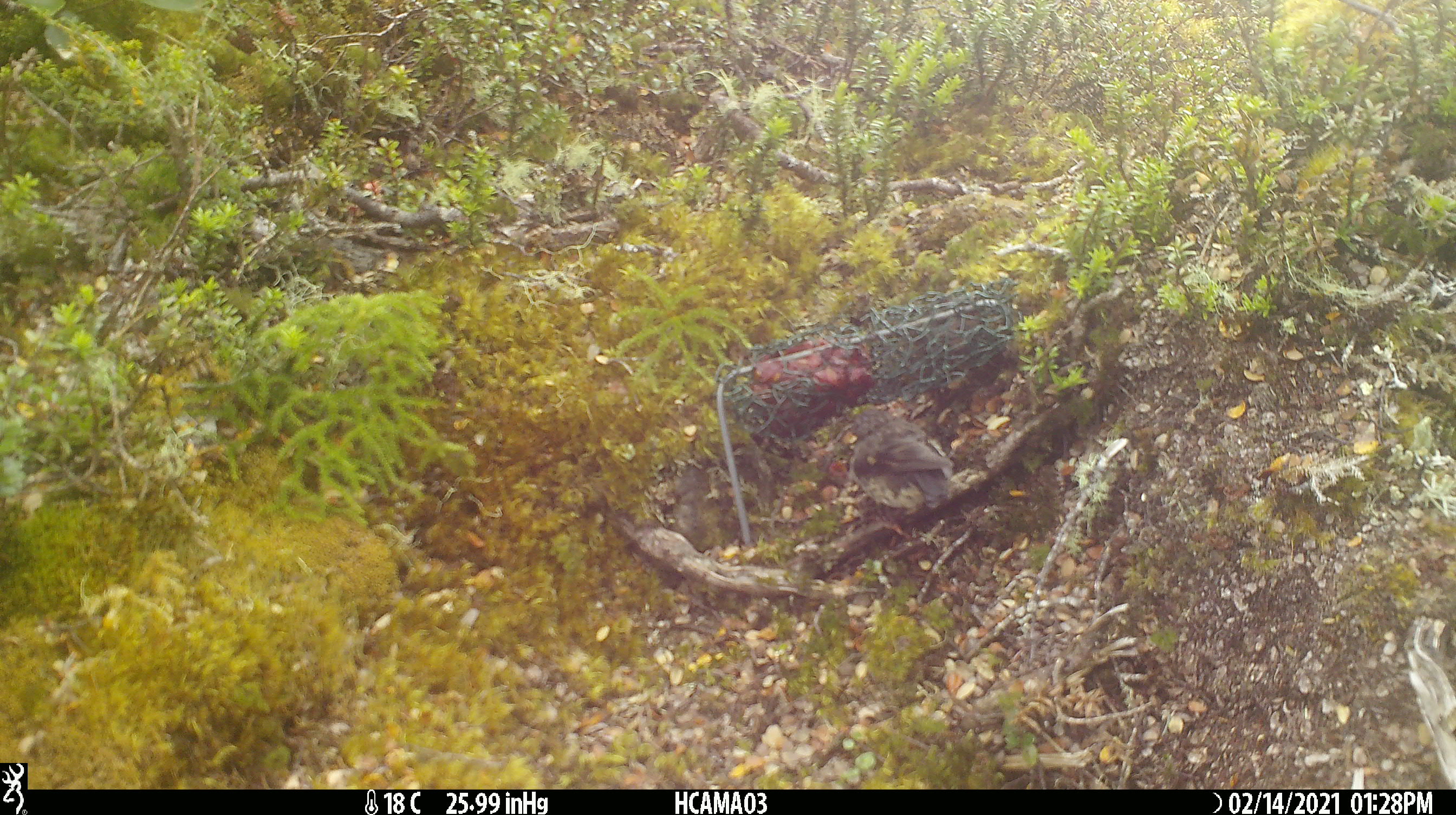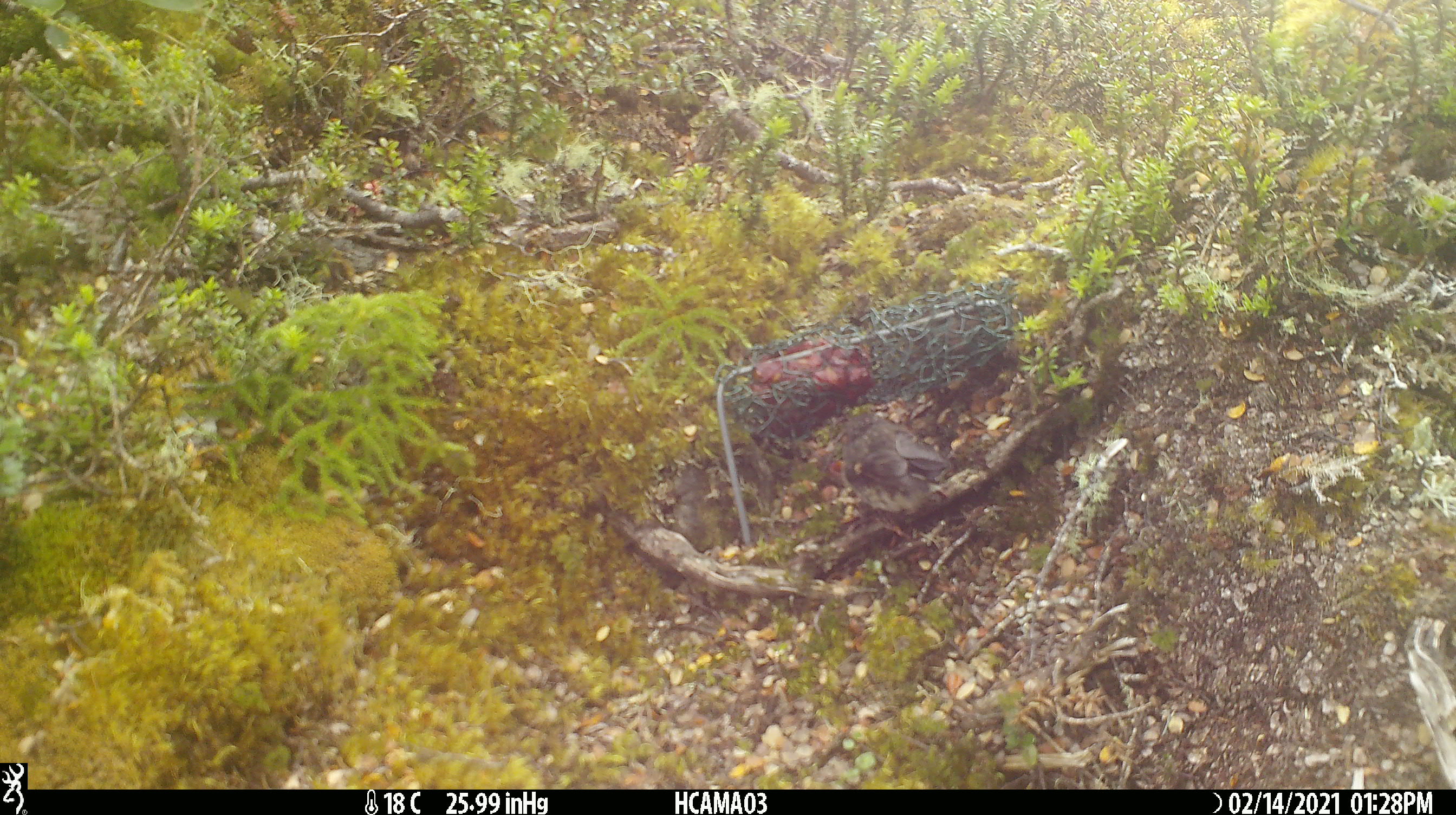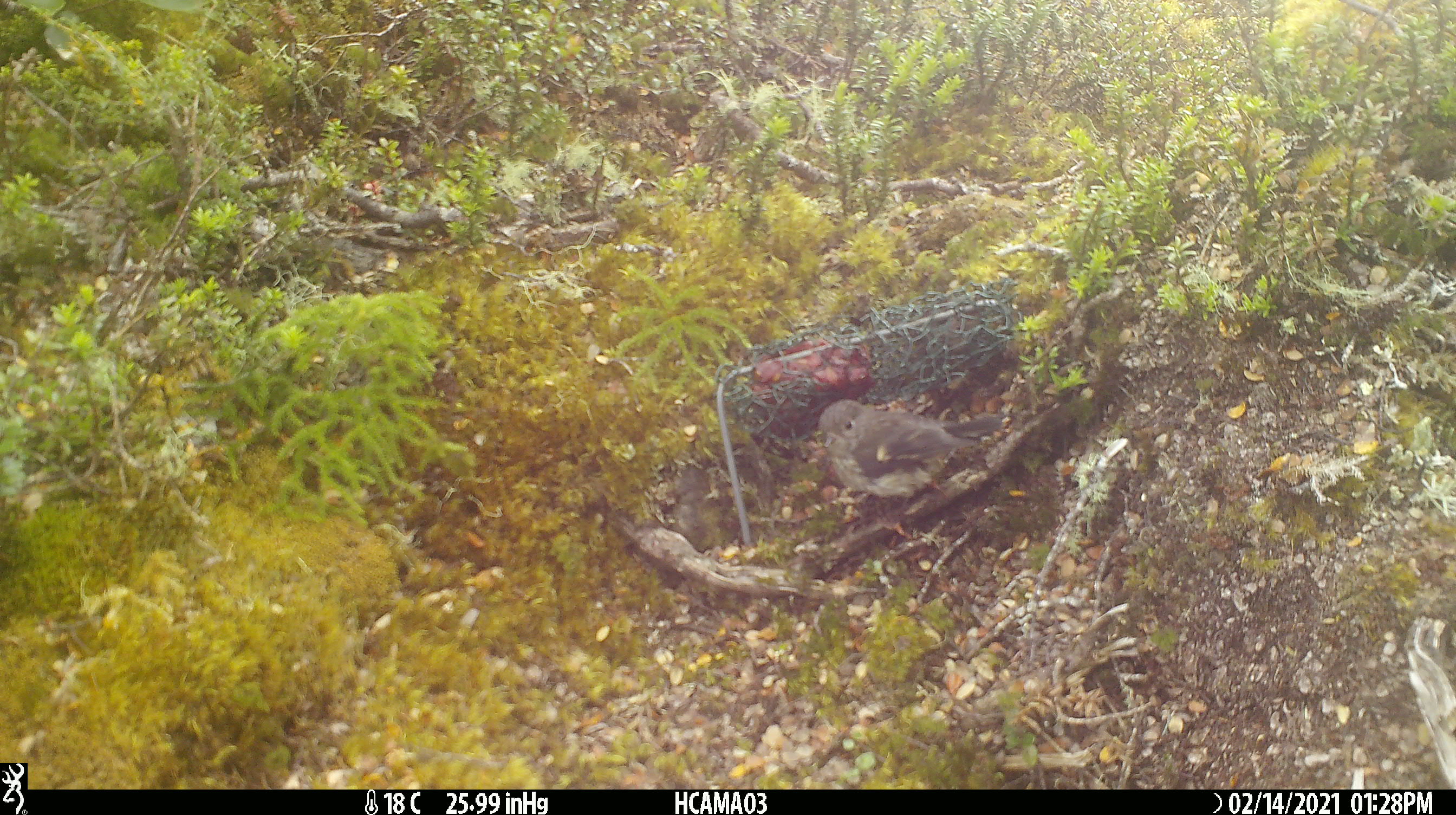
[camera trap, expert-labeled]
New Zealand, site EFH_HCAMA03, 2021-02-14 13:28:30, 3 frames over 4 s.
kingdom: Animalia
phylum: Chordata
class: Aves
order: Passeriformes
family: Petroicidae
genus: Petroica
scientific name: Petroica macrocephala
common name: tomtit